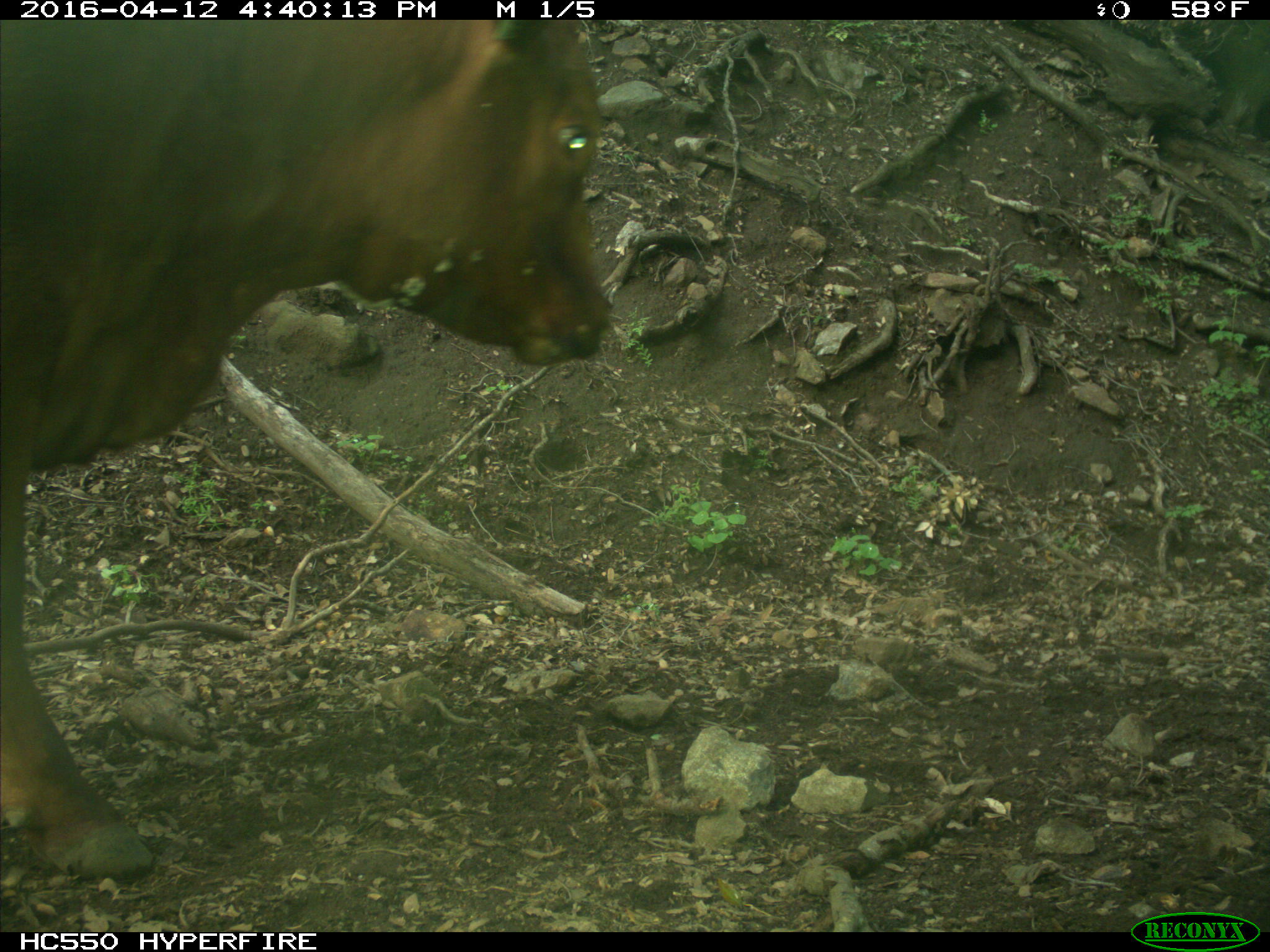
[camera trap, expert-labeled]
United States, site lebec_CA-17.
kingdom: Animalia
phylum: Chordata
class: Mammalia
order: Artiodactyla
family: Bovidae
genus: Bos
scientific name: Bos taurus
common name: domestic cow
Bos taurus (domestic cow).